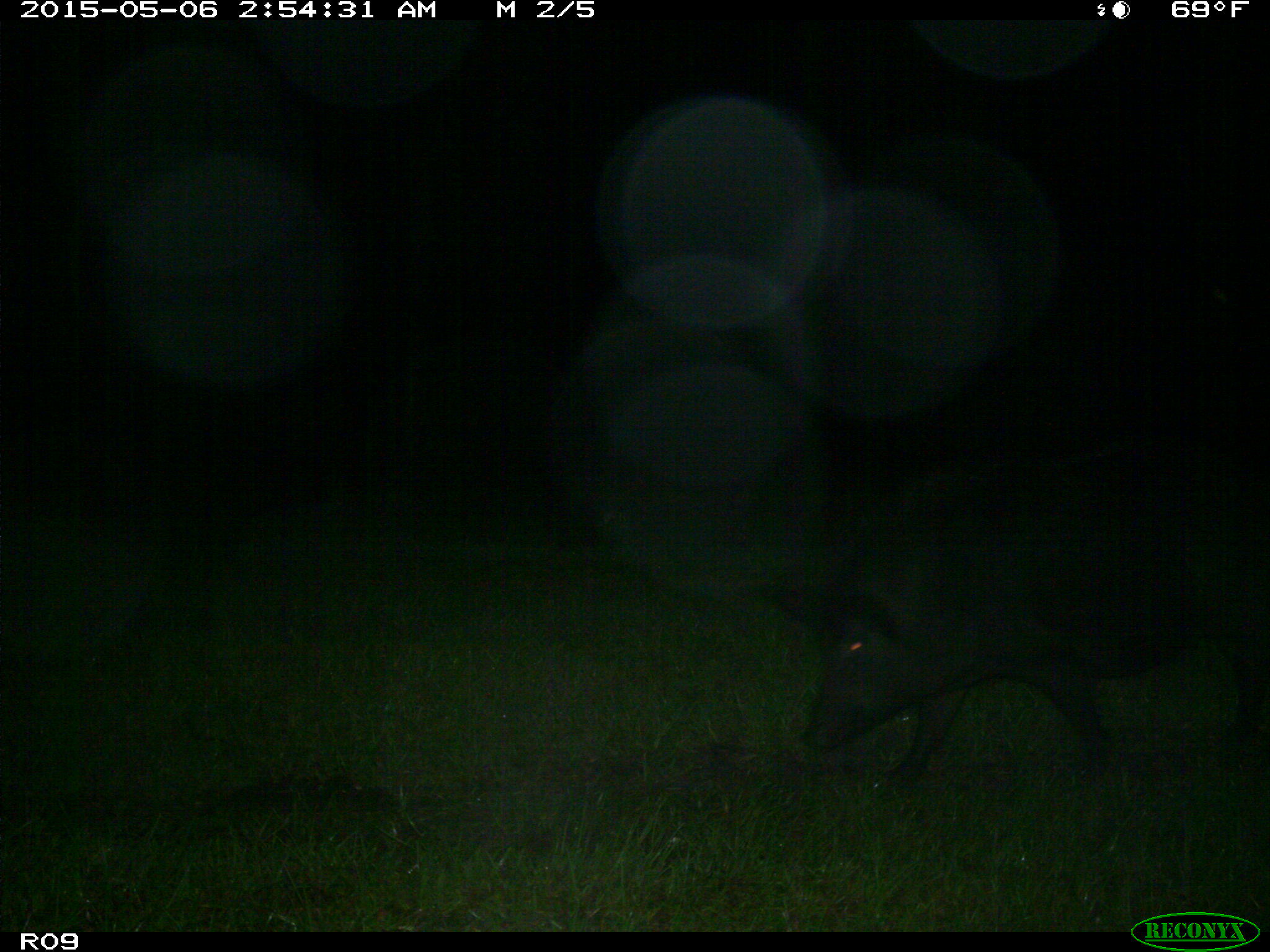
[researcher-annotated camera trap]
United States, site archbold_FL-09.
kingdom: Animalia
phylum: Chordata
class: Mammalia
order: Artiodactyla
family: Suidae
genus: Sus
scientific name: Sus scrofa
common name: wild boar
Sus scrofa (wild boar).